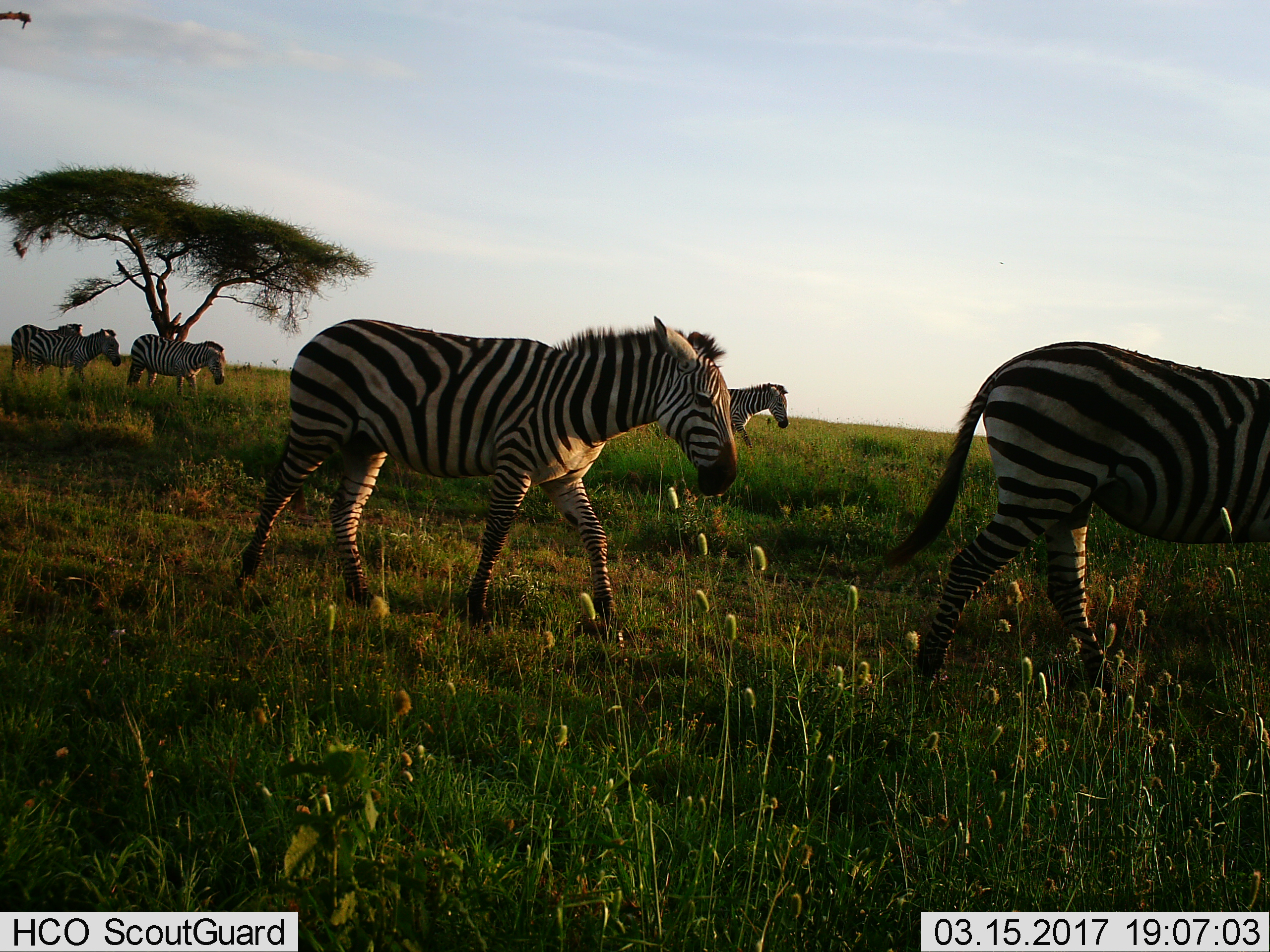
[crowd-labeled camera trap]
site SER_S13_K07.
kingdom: Animalia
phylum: Chordata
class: Mammalia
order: Perissodactyla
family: Equidae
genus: Equus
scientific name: Equus quagga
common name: plains zebra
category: zebraplains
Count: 6.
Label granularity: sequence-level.